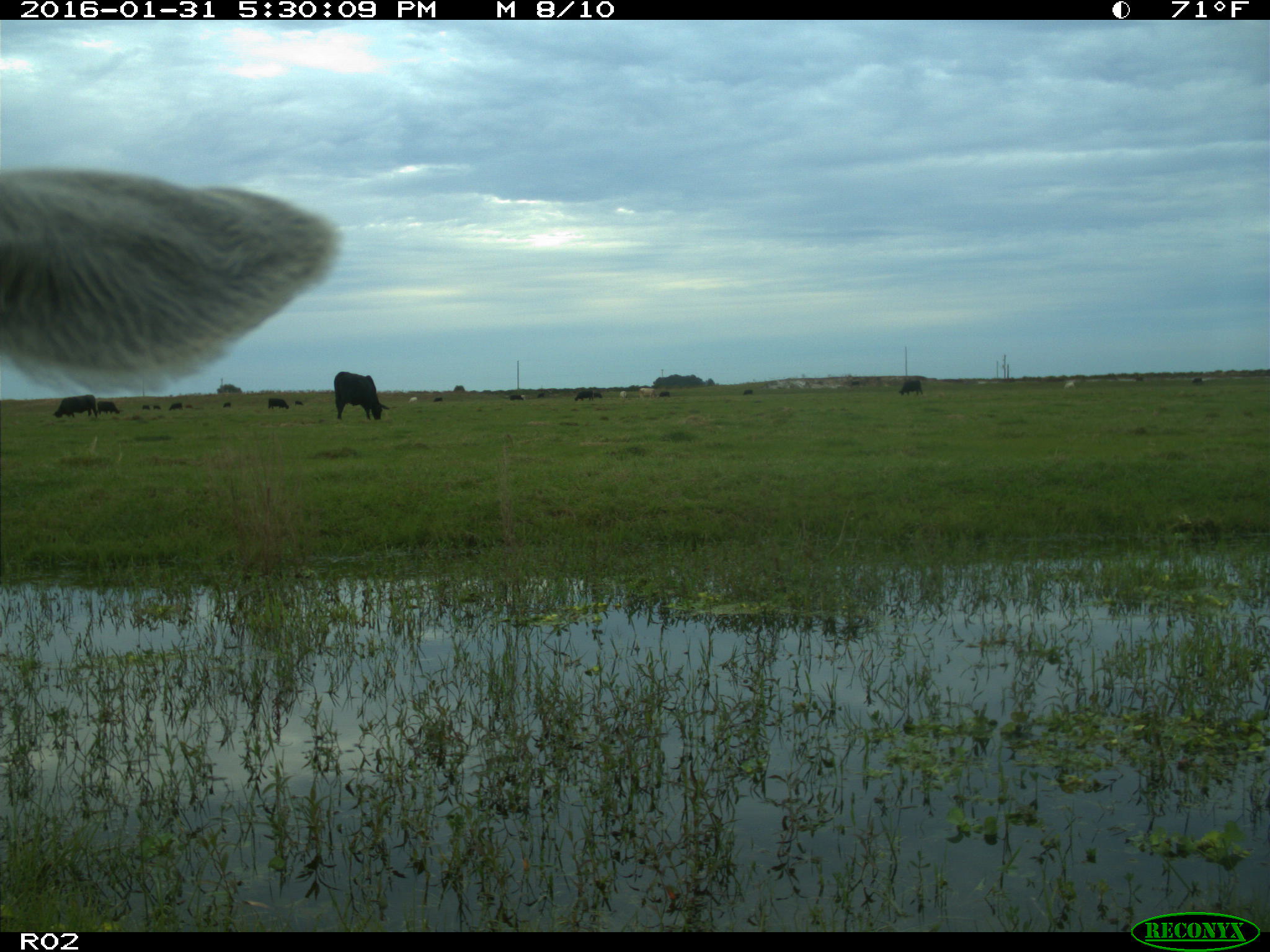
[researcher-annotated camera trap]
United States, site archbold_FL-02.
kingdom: Animalia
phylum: Chordata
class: Mammalia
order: Artiodactyla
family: Bovidae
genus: Bos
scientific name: Bos taurus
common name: domestic cow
Bos taurus (domestic cow).